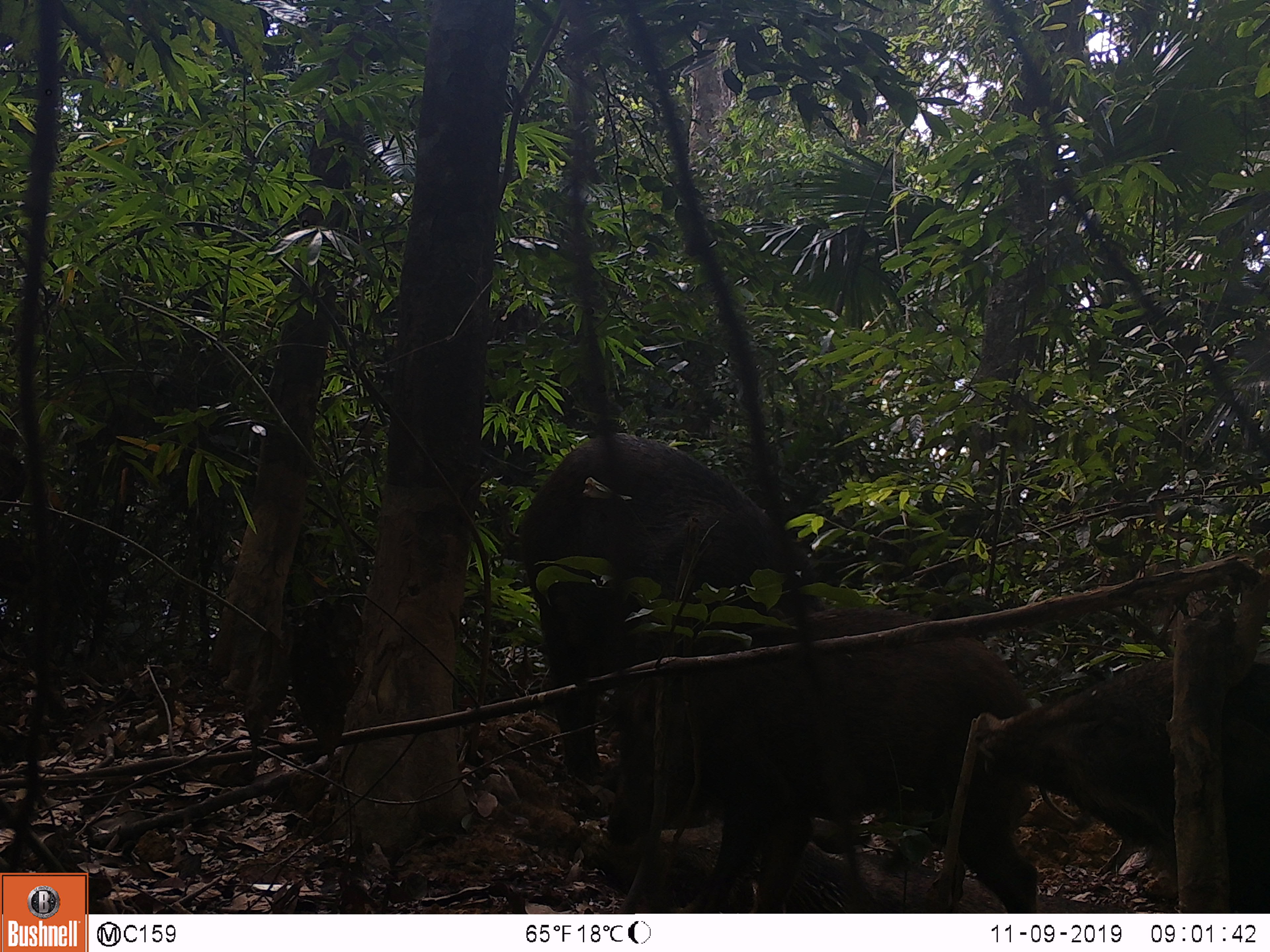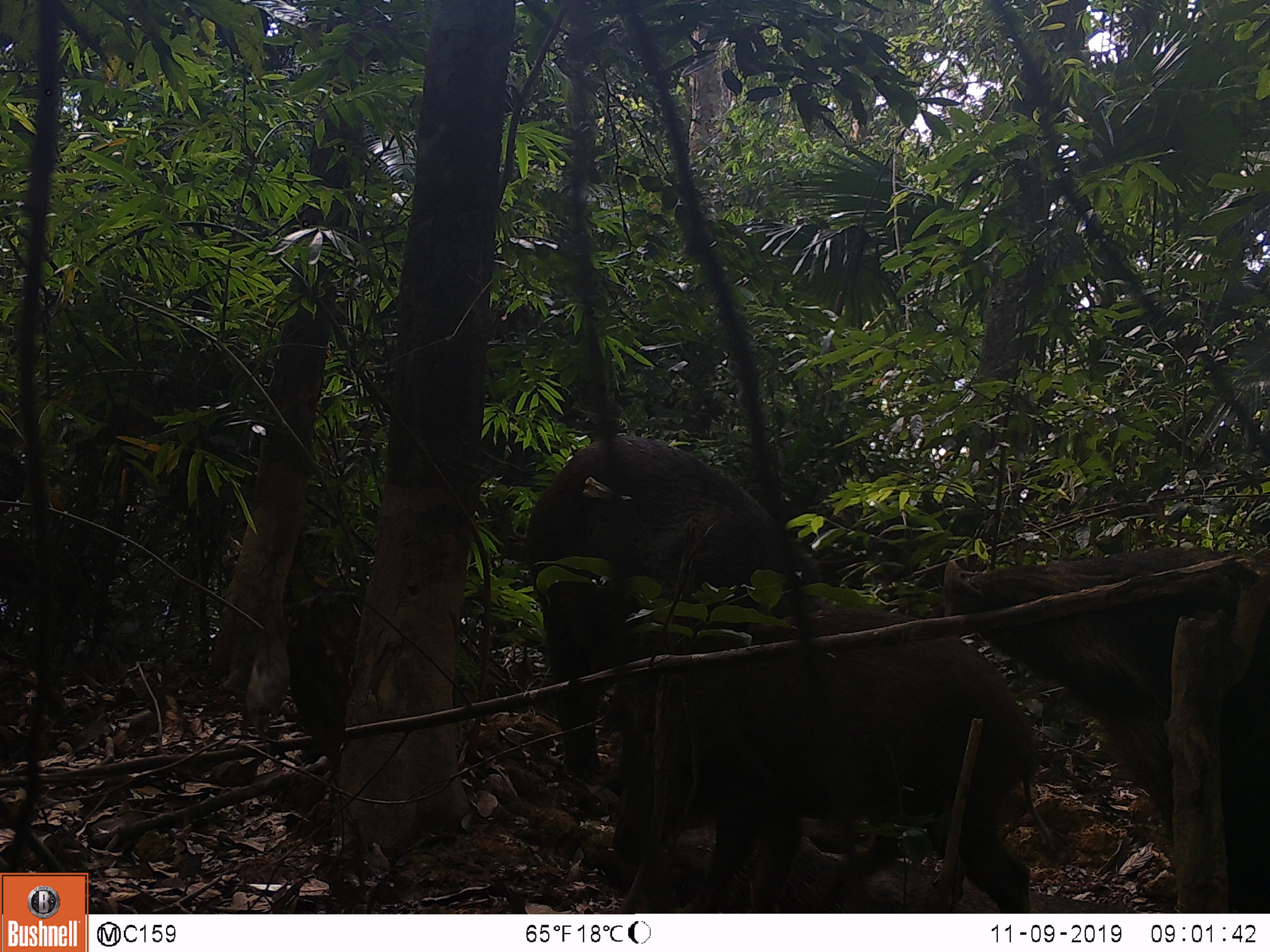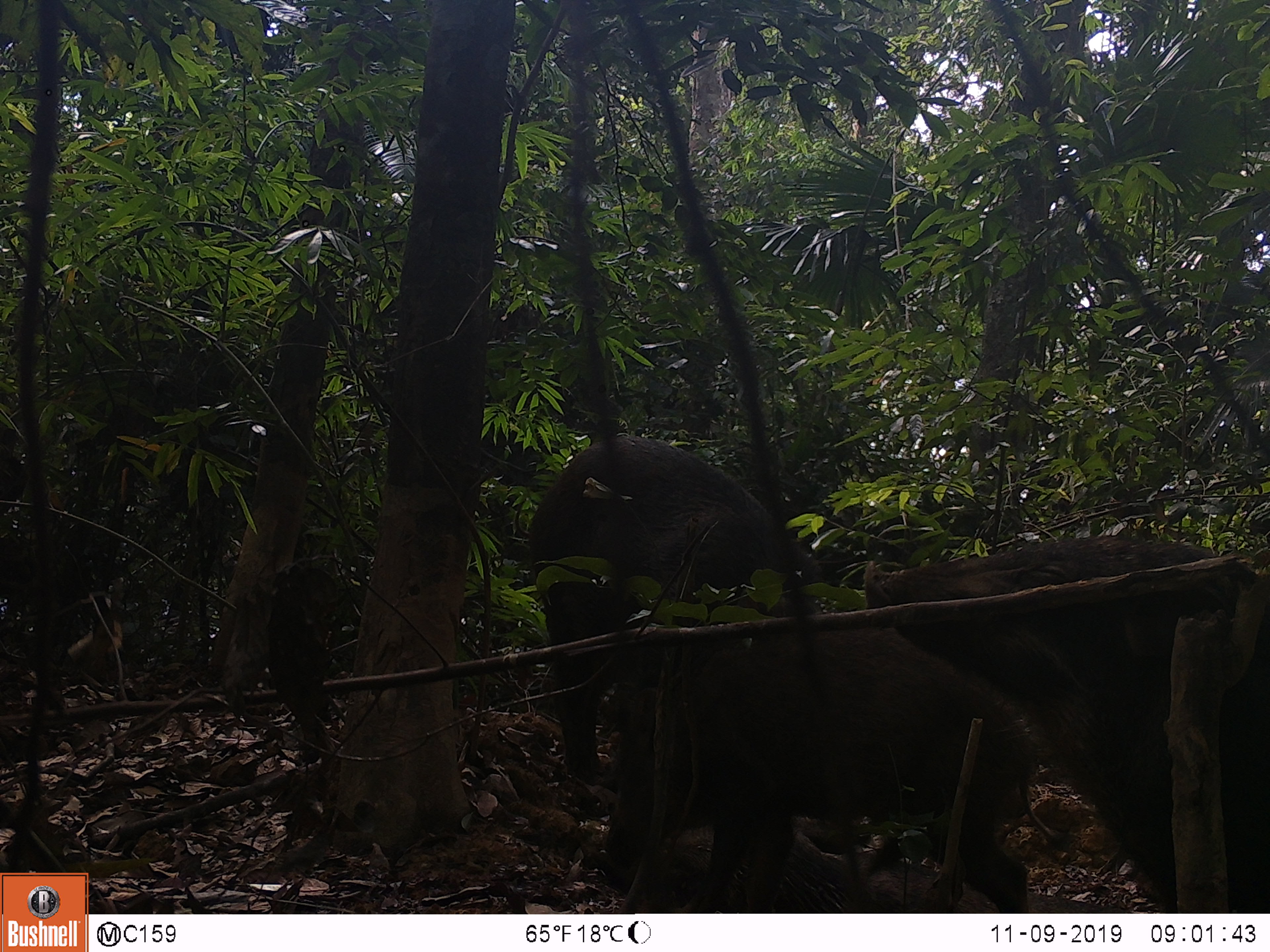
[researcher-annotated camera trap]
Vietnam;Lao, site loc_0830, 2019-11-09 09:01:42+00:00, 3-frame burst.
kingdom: Animalia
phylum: Chordata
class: Mammalia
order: Artiodactyla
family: Suidae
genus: Sus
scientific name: Sus scrofa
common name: eurasian wild pig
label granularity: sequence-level